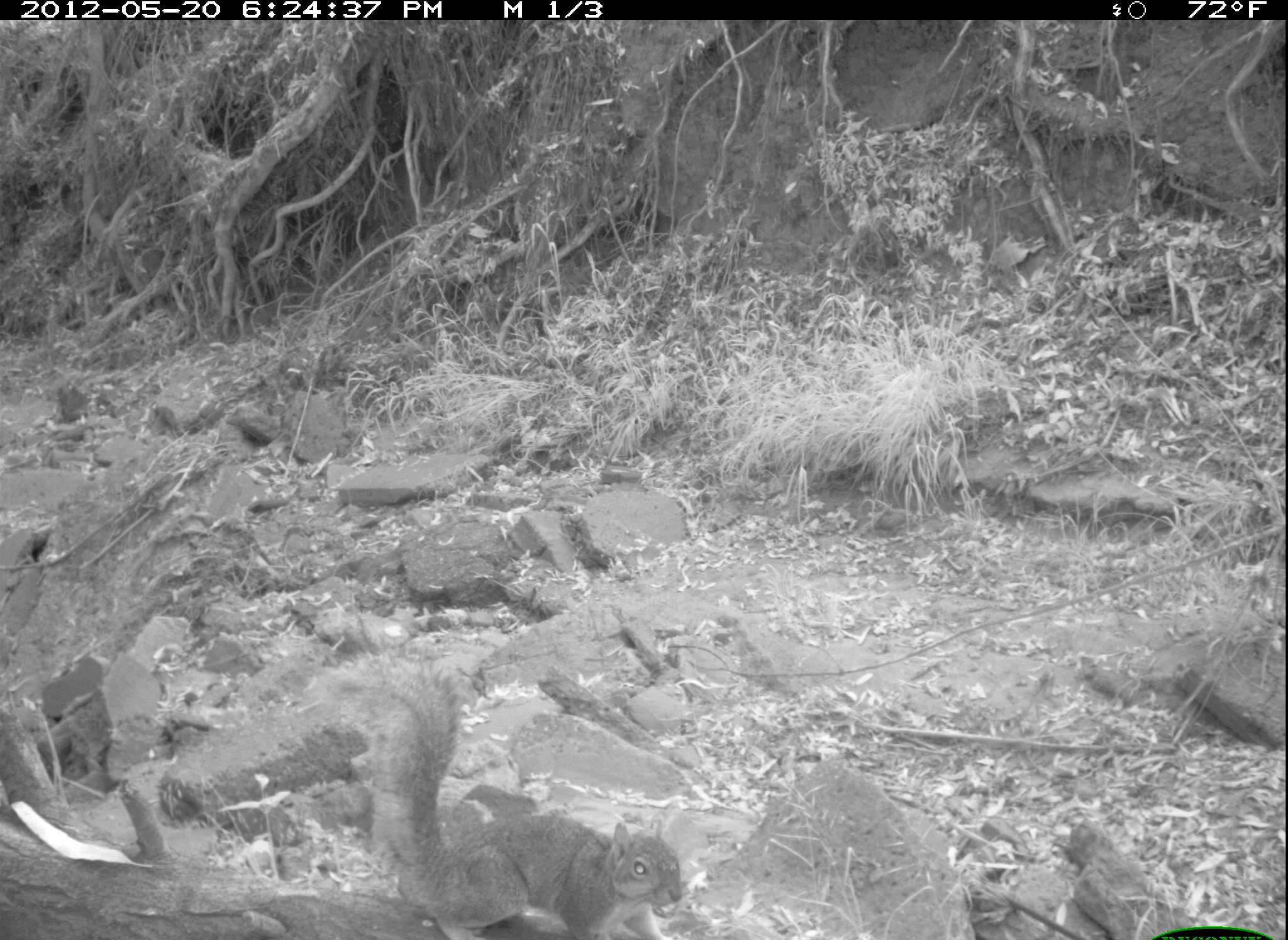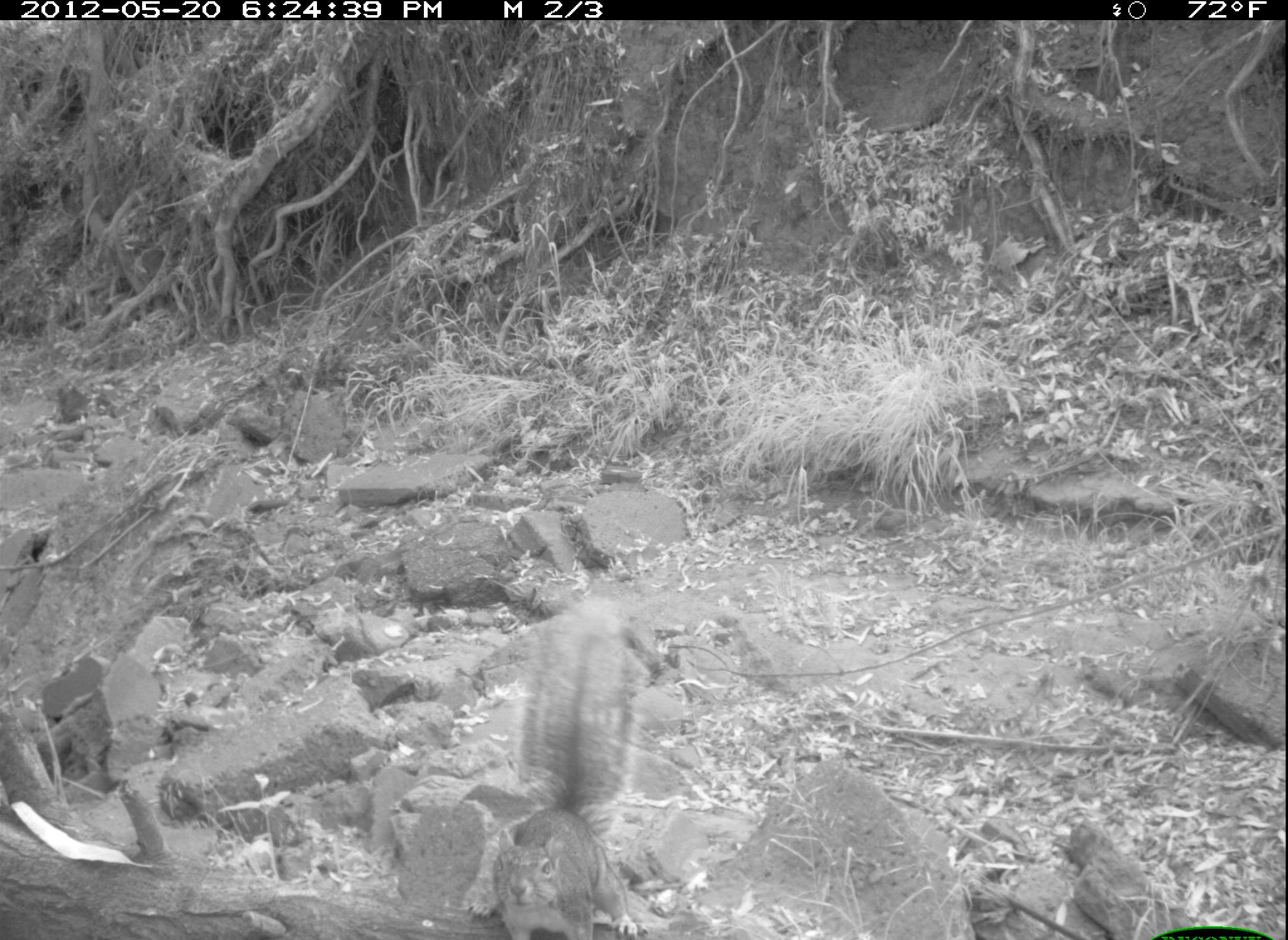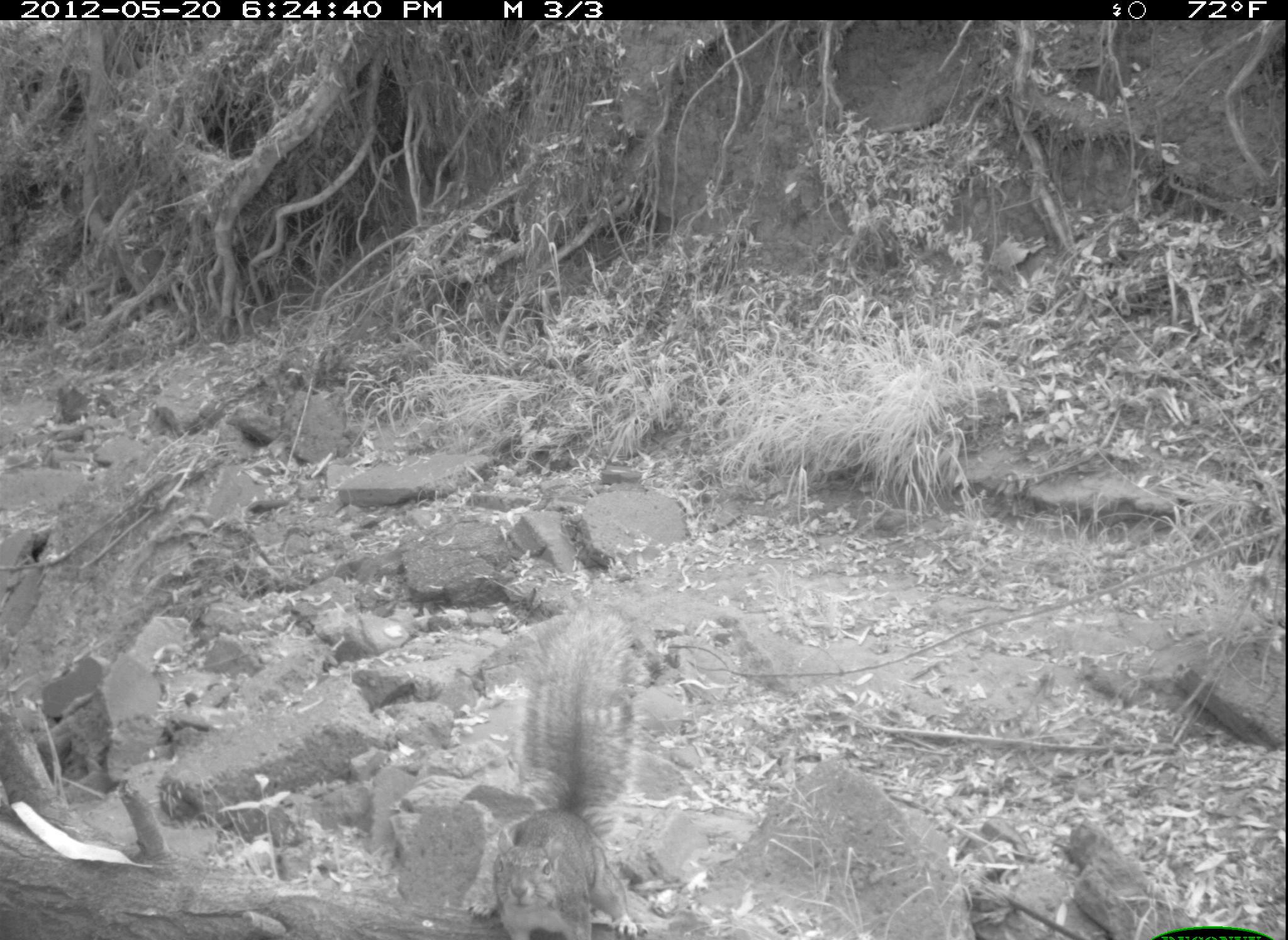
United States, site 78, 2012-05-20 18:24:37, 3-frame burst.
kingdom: Animalia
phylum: Chordata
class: Mammalia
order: Rodentia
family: Sciuridae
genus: Sciurus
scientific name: Sciurus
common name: squirrel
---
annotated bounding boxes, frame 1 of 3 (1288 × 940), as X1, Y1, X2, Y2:
squirrel: 306, 657, 700, 934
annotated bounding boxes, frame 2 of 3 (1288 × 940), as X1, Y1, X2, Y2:
squirrel: 446, 578, 681, 940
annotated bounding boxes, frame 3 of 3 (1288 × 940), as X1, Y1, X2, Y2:
squirrel: 465, 599, 673, 940